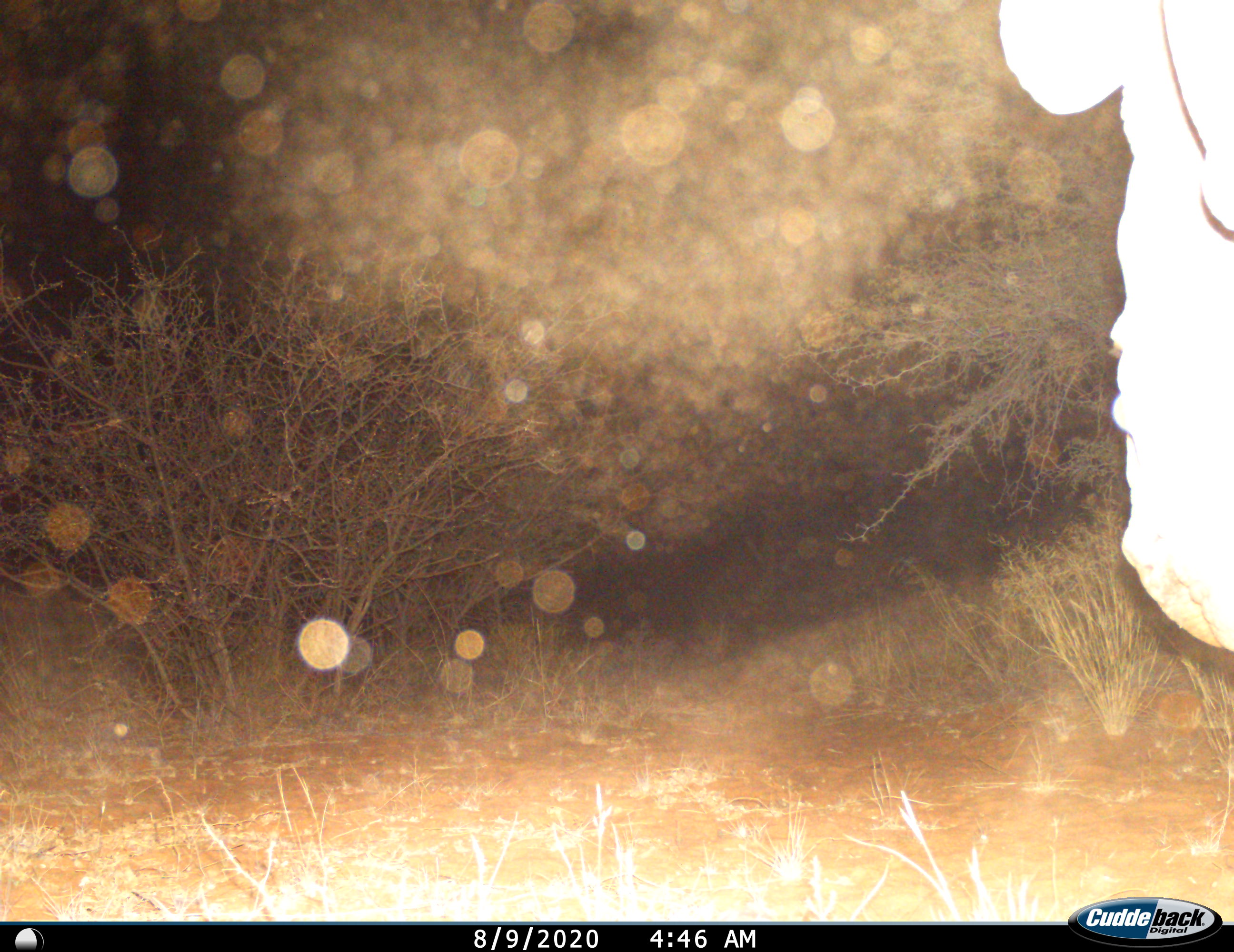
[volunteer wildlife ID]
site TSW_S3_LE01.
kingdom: Animalia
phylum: Chordata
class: Mammalia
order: Artiodactyla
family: Bovidae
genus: Connochaetes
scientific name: Connochaetes taurinus taurinus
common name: blue wildebeest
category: wildebeestblue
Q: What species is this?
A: Wildebeestblue (blue wildebeest) (Connochaetes taurinus taurinus).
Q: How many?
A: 1.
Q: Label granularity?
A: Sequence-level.